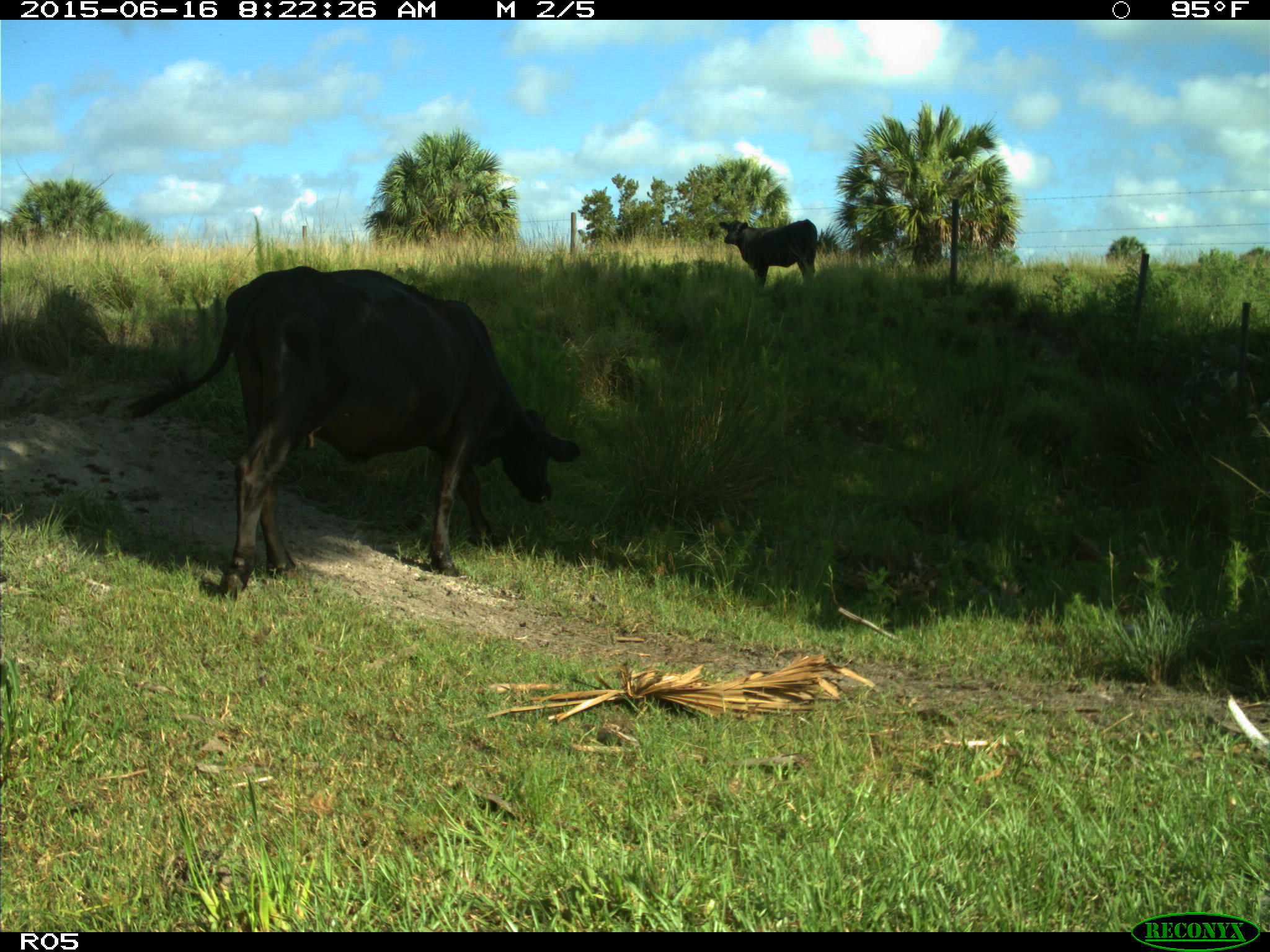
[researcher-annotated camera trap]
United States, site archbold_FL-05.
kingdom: Animalia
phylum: Chordata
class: Mammalia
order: Artiodactyla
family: Bovidae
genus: Bos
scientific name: Bos taurus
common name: domestic cow